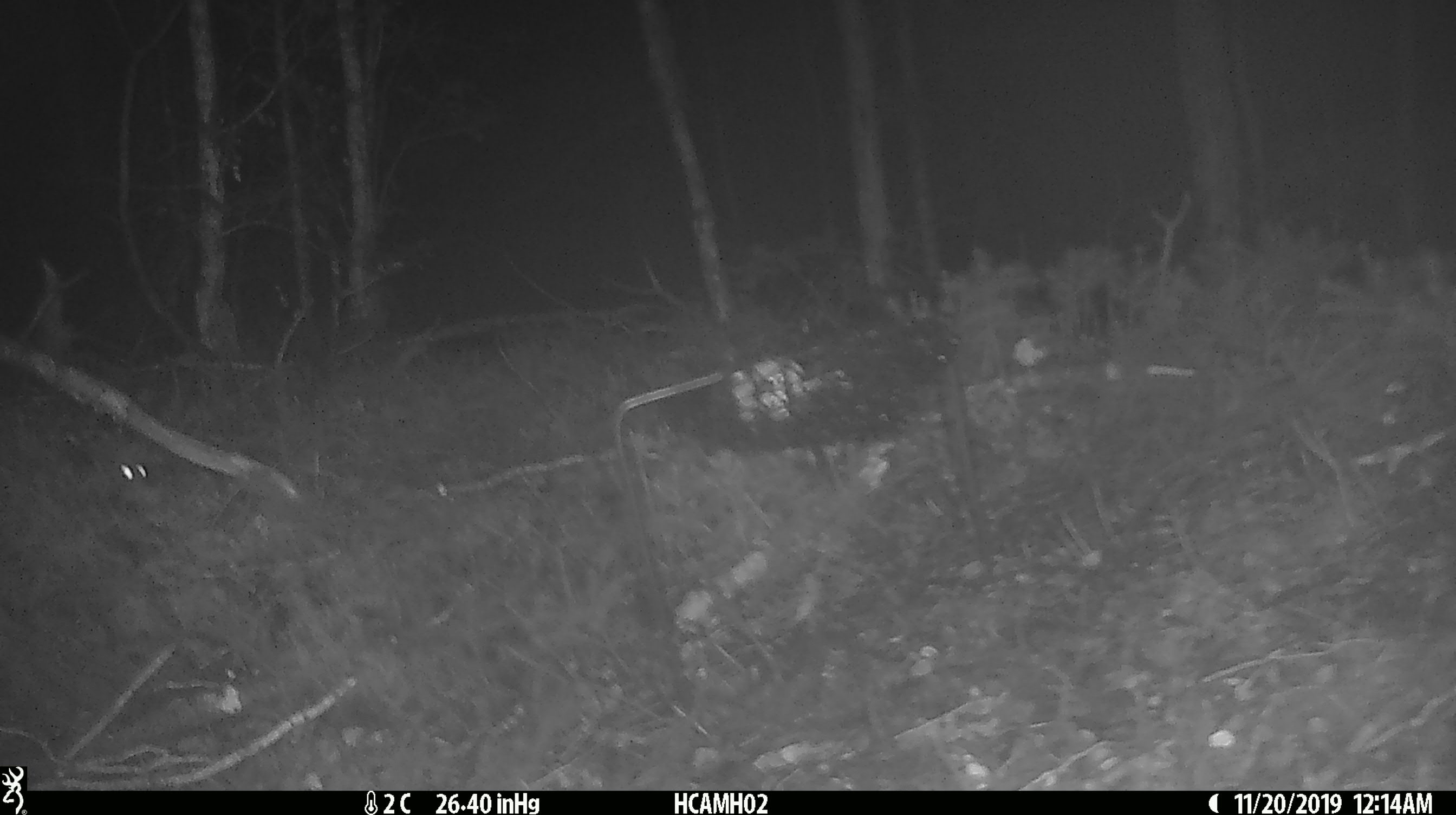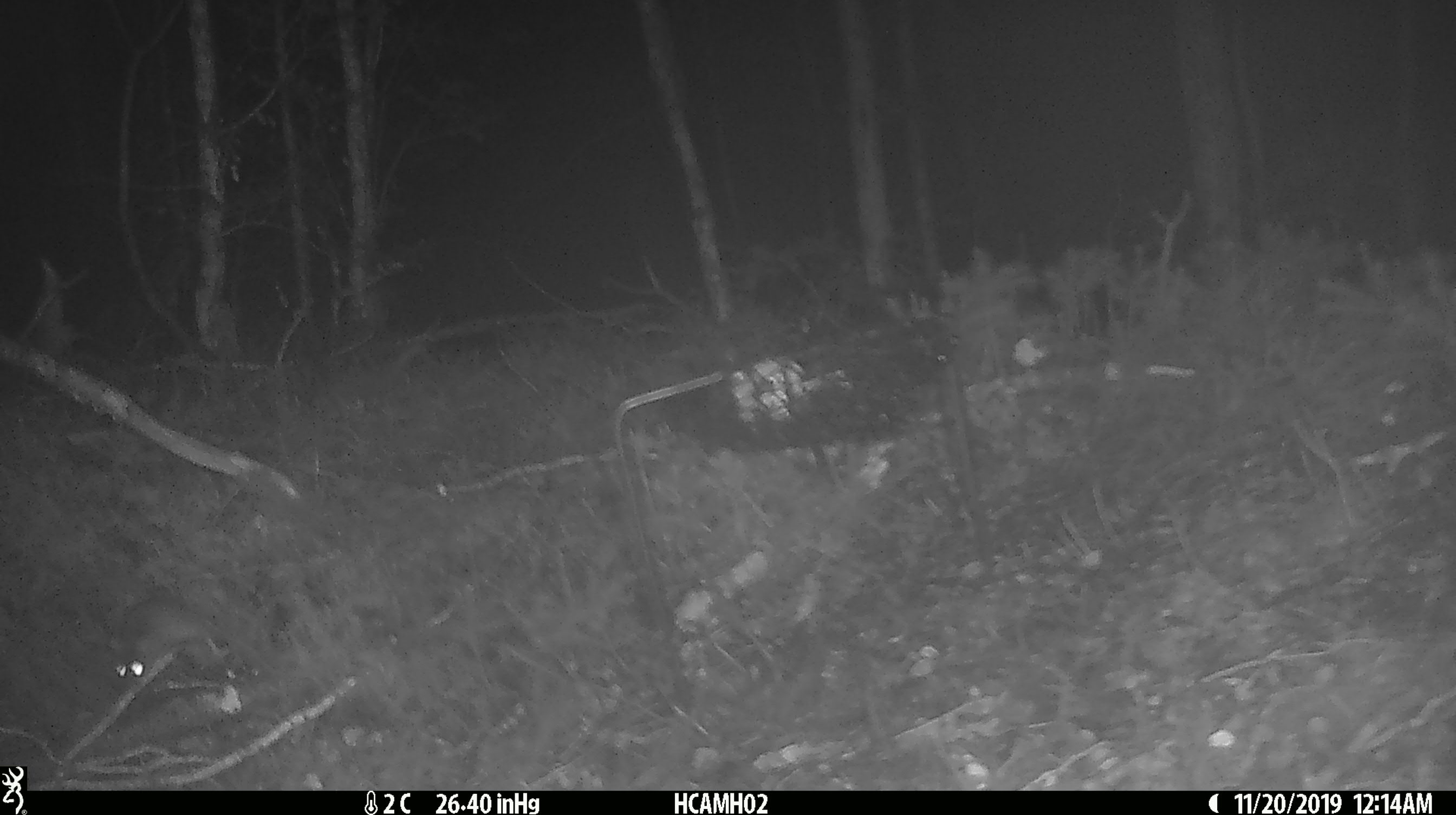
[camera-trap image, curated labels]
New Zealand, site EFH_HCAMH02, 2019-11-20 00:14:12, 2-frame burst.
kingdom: Animalia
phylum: Chordata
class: Mammalia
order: Rodentia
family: Muridae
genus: Mus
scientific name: Mus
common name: mouse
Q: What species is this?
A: Mouse (Mus).